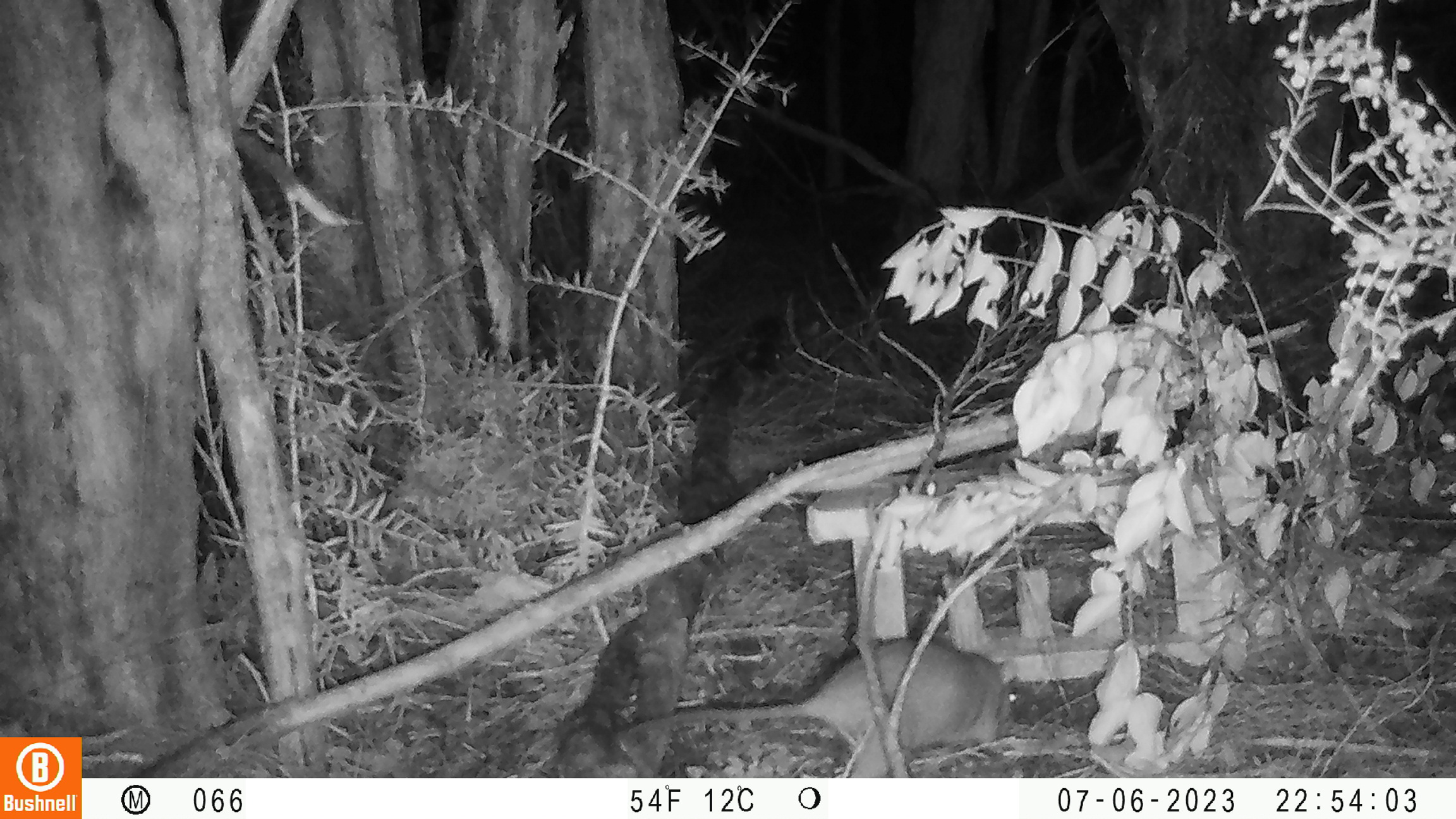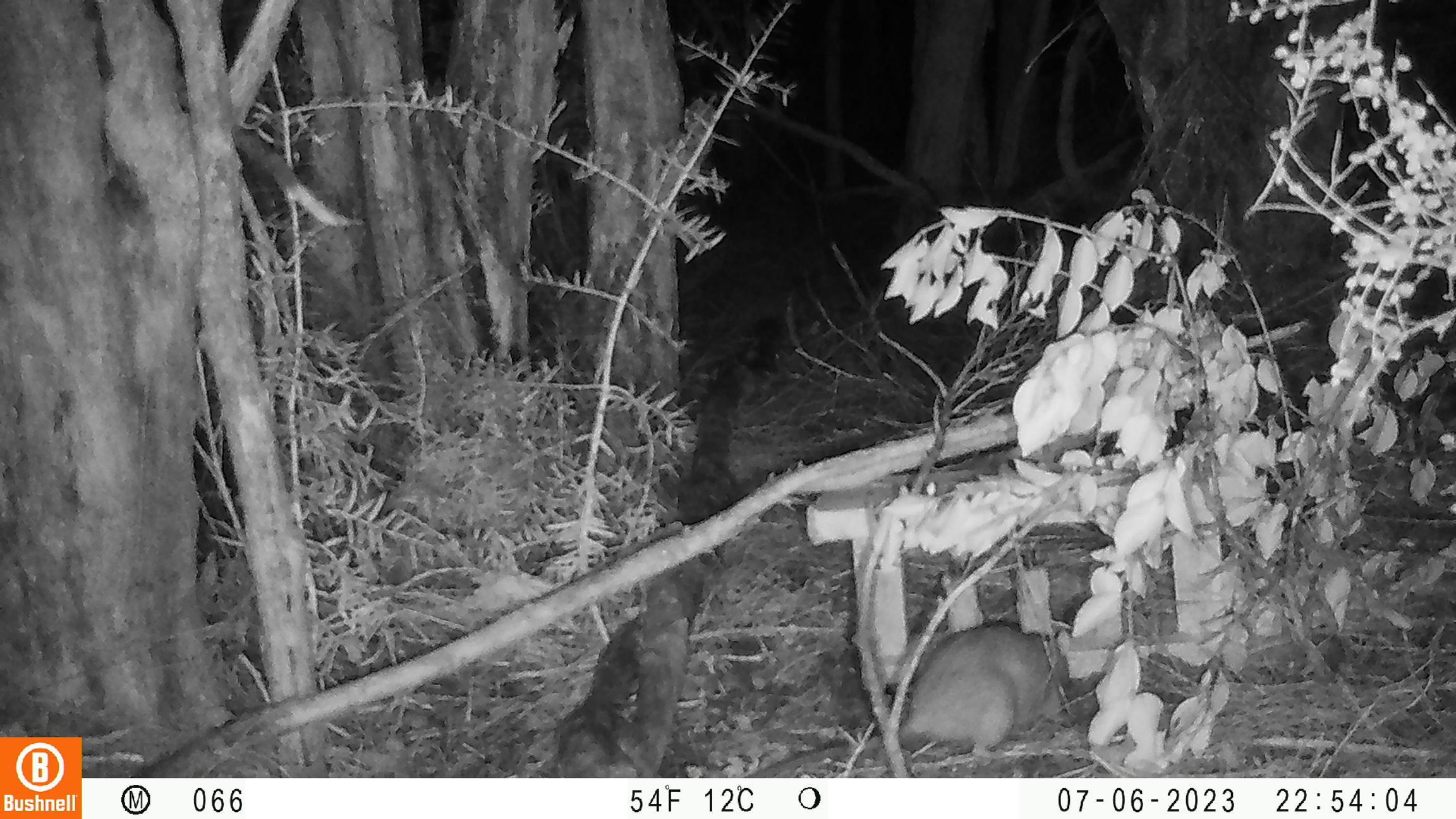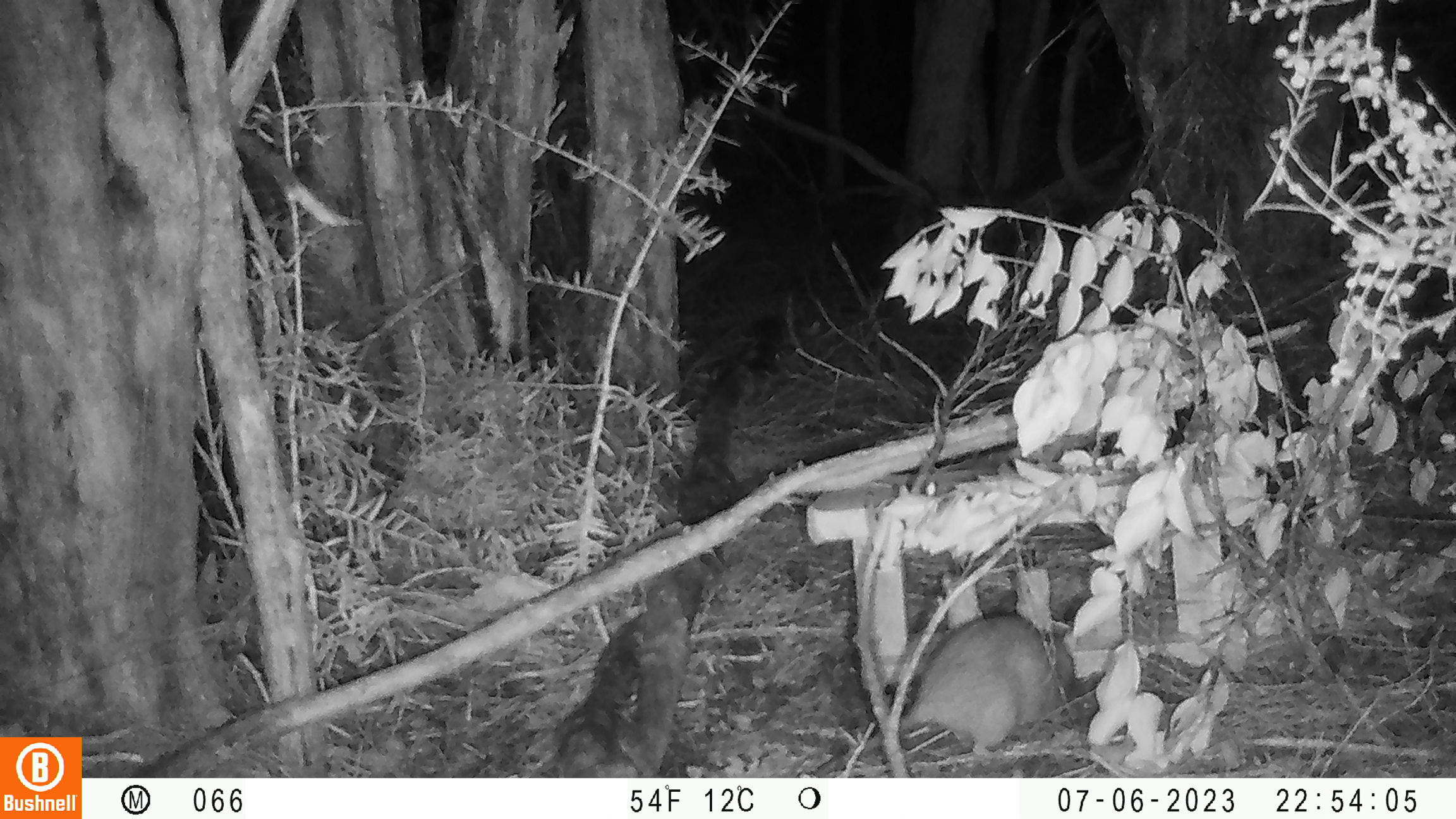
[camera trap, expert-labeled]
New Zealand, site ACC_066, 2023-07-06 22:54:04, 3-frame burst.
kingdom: Animalia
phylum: Chordata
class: Mammalia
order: Rodentia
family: Muridae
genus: Rattus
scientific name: Rattus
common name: rat